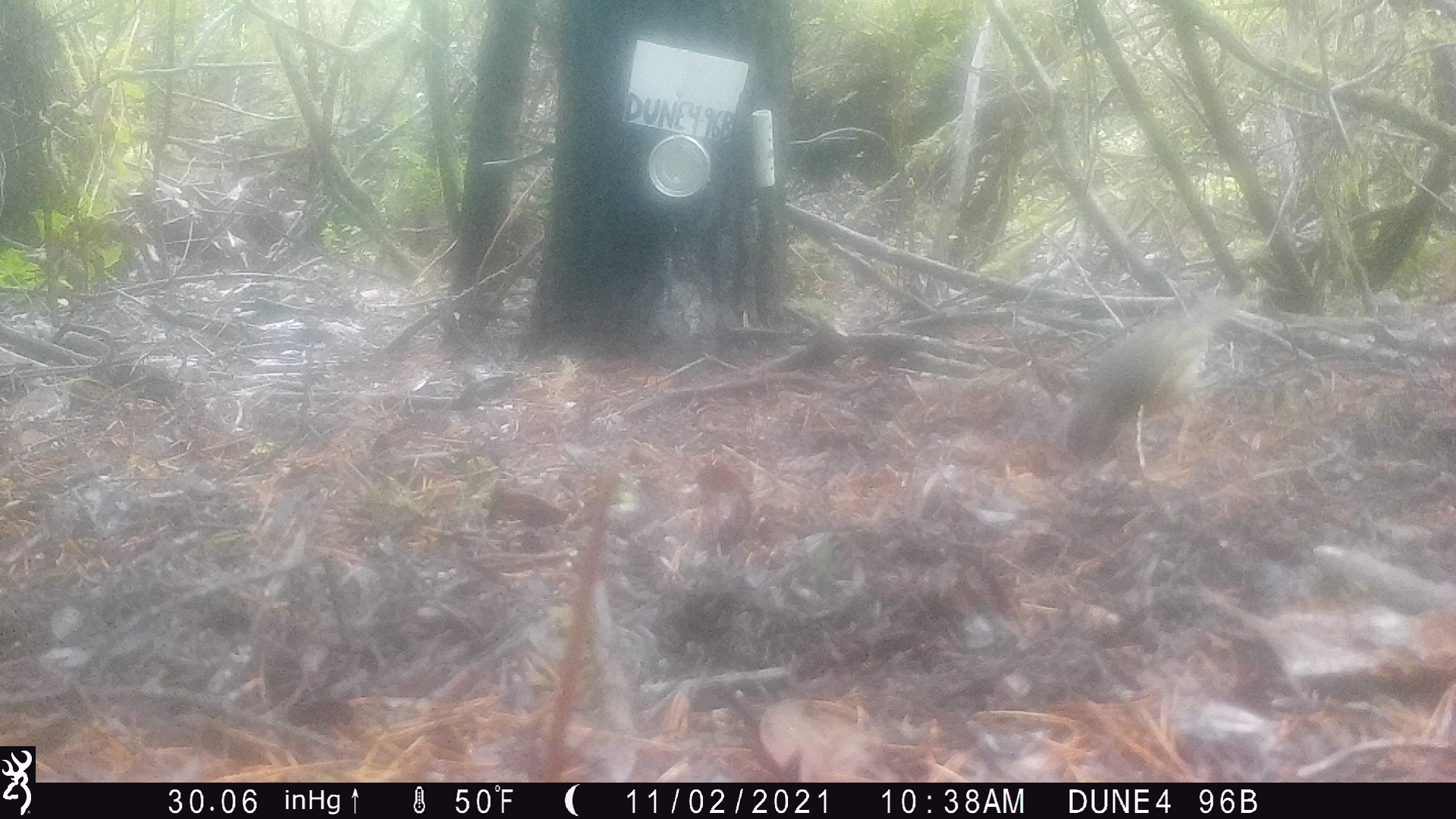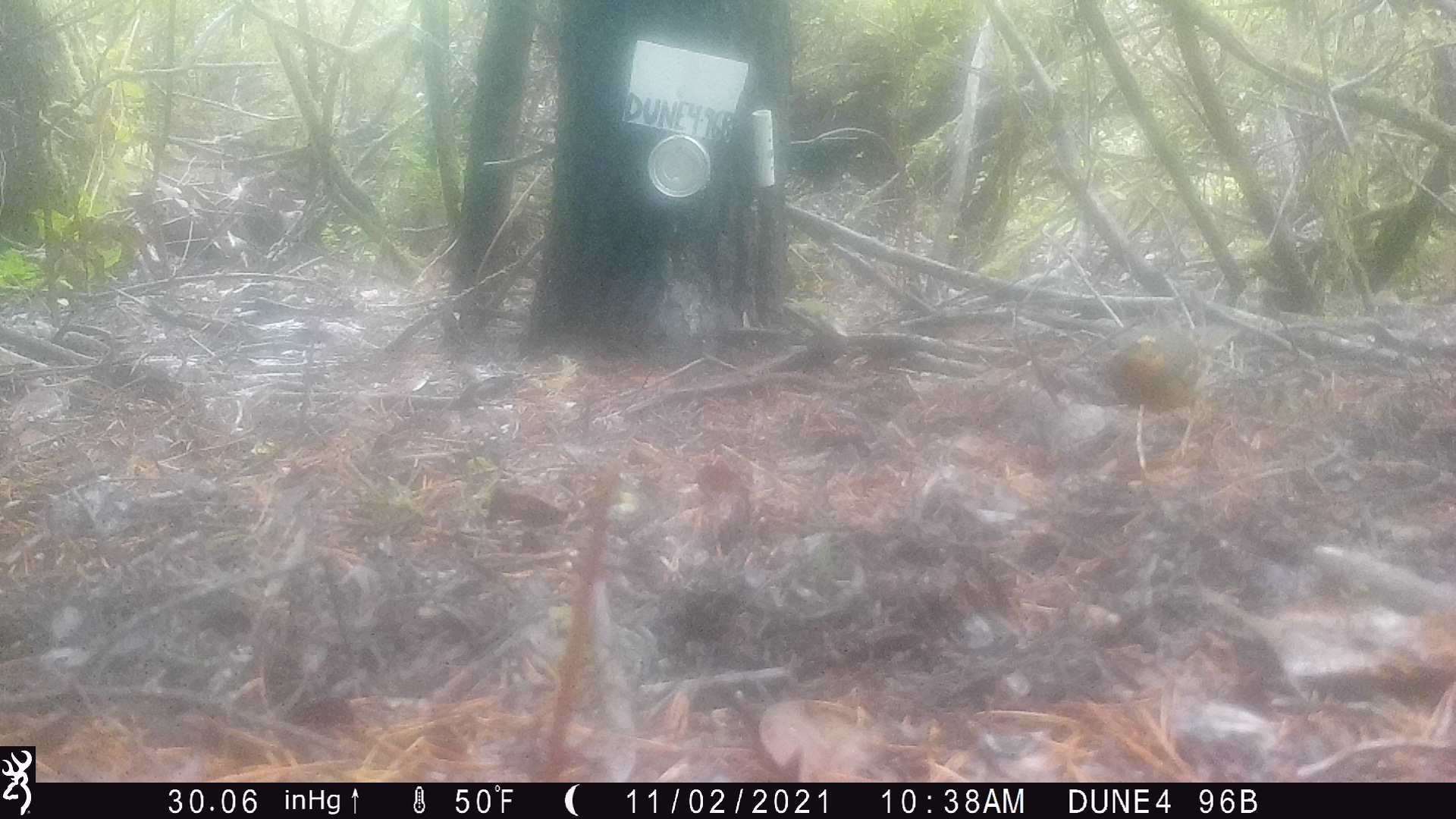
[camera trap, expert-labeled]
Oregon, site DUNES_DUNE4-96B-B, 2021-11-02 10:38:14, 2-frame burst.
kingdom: Animalia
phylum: Chordata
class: Aves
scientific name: Aves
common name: bird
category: other bird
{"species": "other bird (bird) (Aves)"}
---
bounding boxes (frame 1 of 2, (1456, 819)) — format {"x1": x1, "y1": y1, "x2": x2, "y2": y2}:
other bird: {"x1": 1042, "y1": 228, "x2": 1264, "y2": 489}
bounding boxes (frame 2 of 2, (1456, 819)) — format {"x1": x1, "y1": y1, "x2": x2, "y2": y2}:
other bird: {"x1": 1087, "y1": 299, "x2": 1237, "y2": 457}